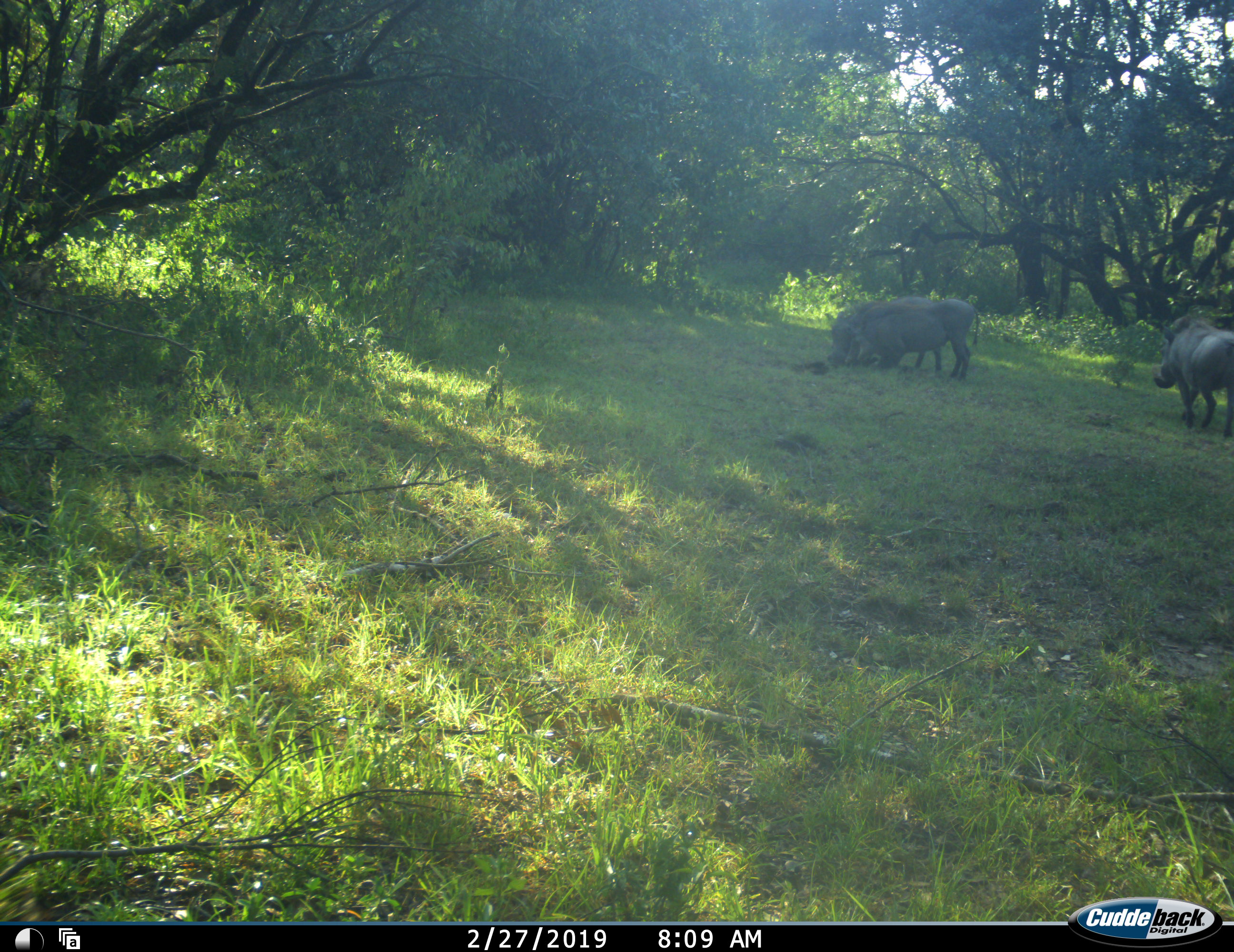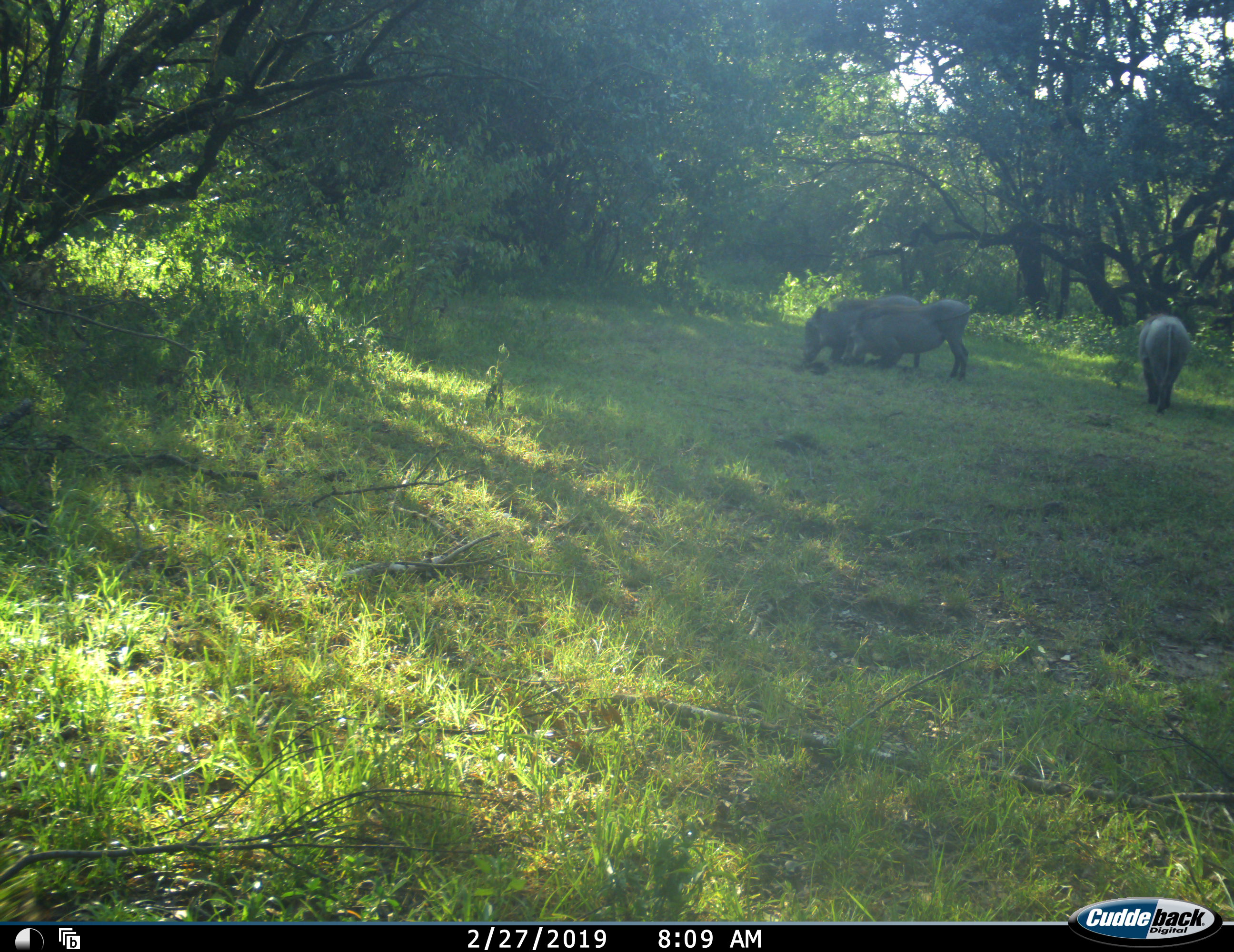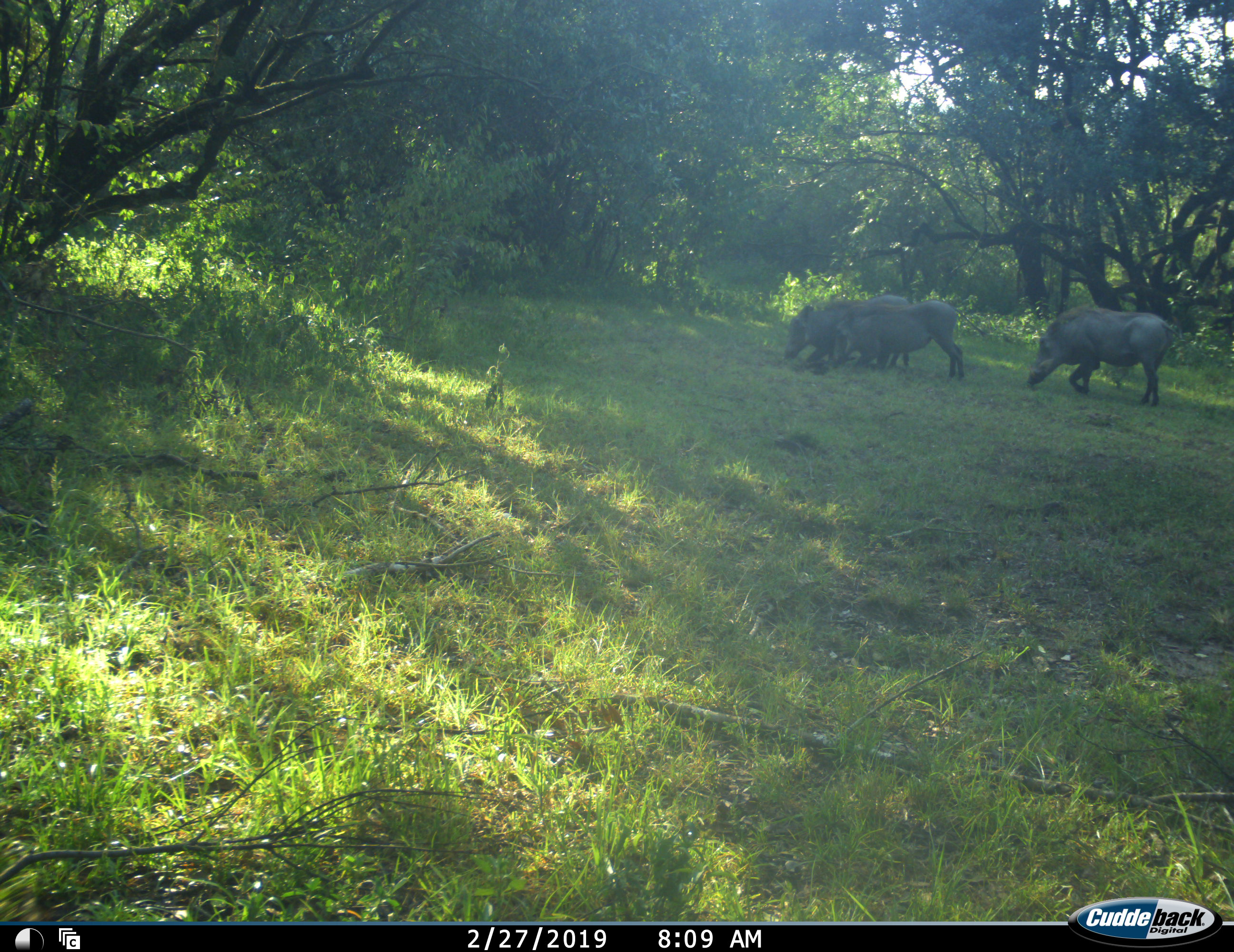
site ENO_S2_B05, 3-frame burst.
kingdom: Animalia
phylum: Chordata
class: Mammalia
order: Artiodactyla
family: Suidae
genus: Phacochoerus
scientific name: Phacochoerus africanus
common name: warthog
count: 3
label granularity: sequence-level